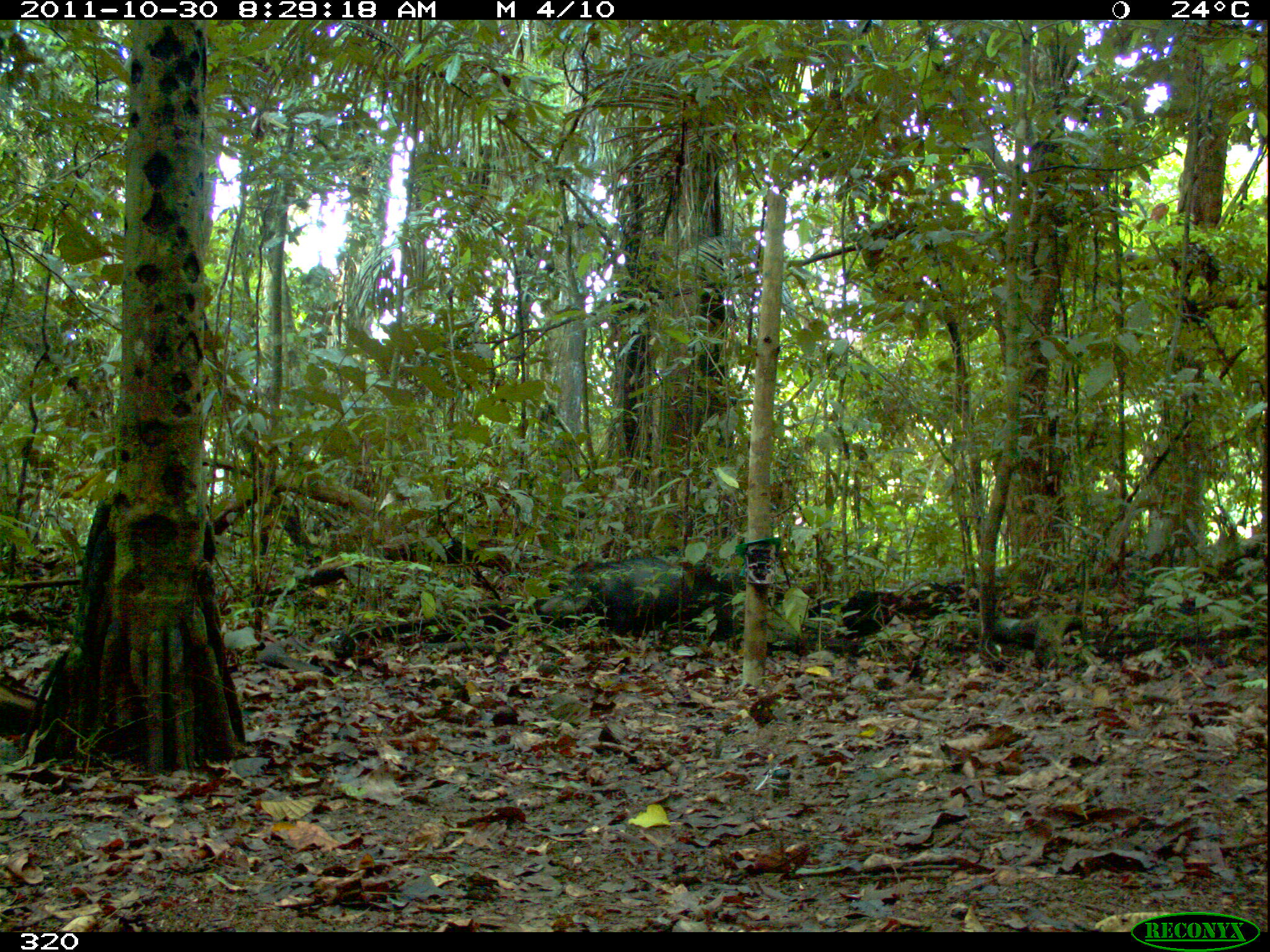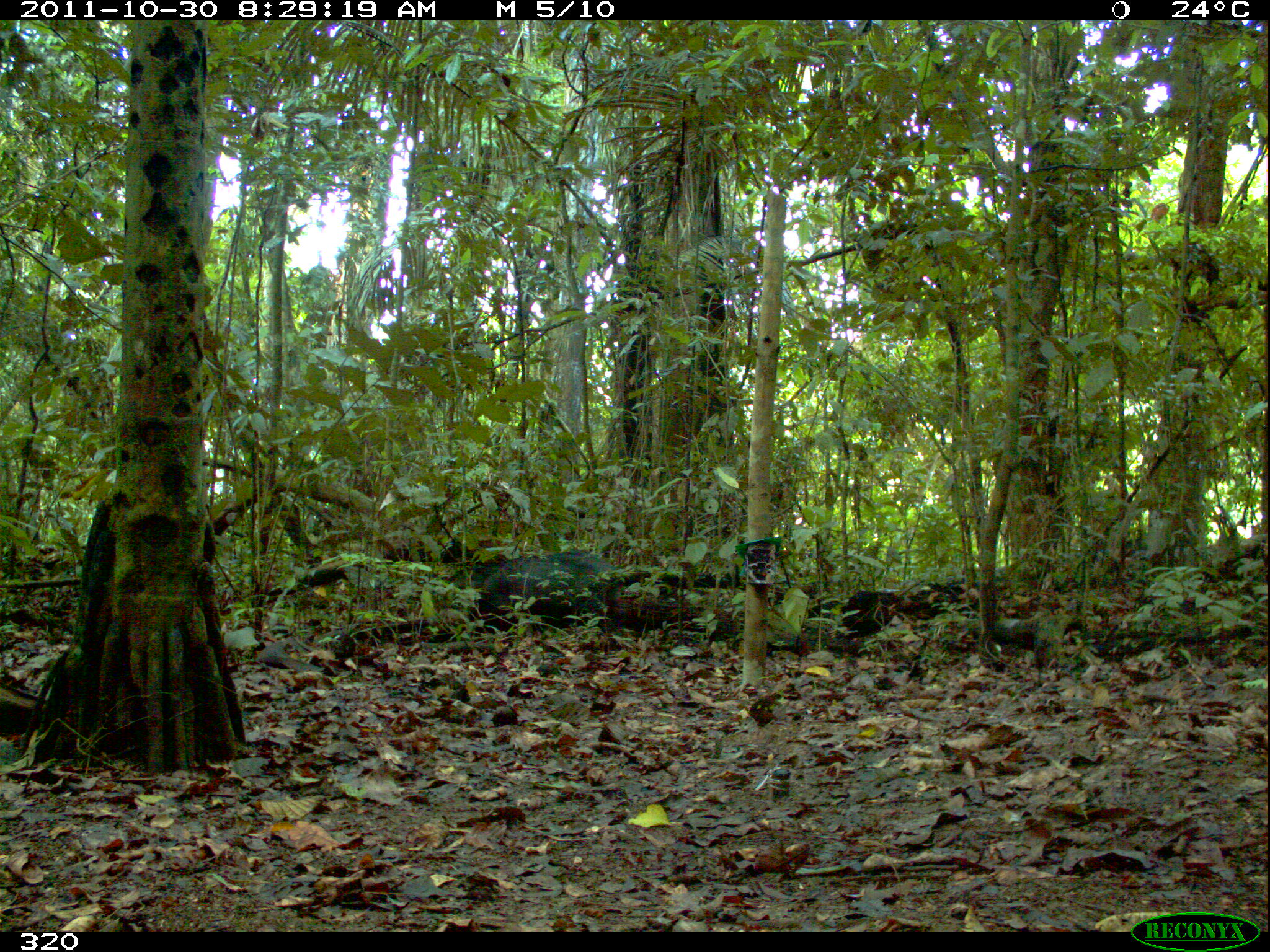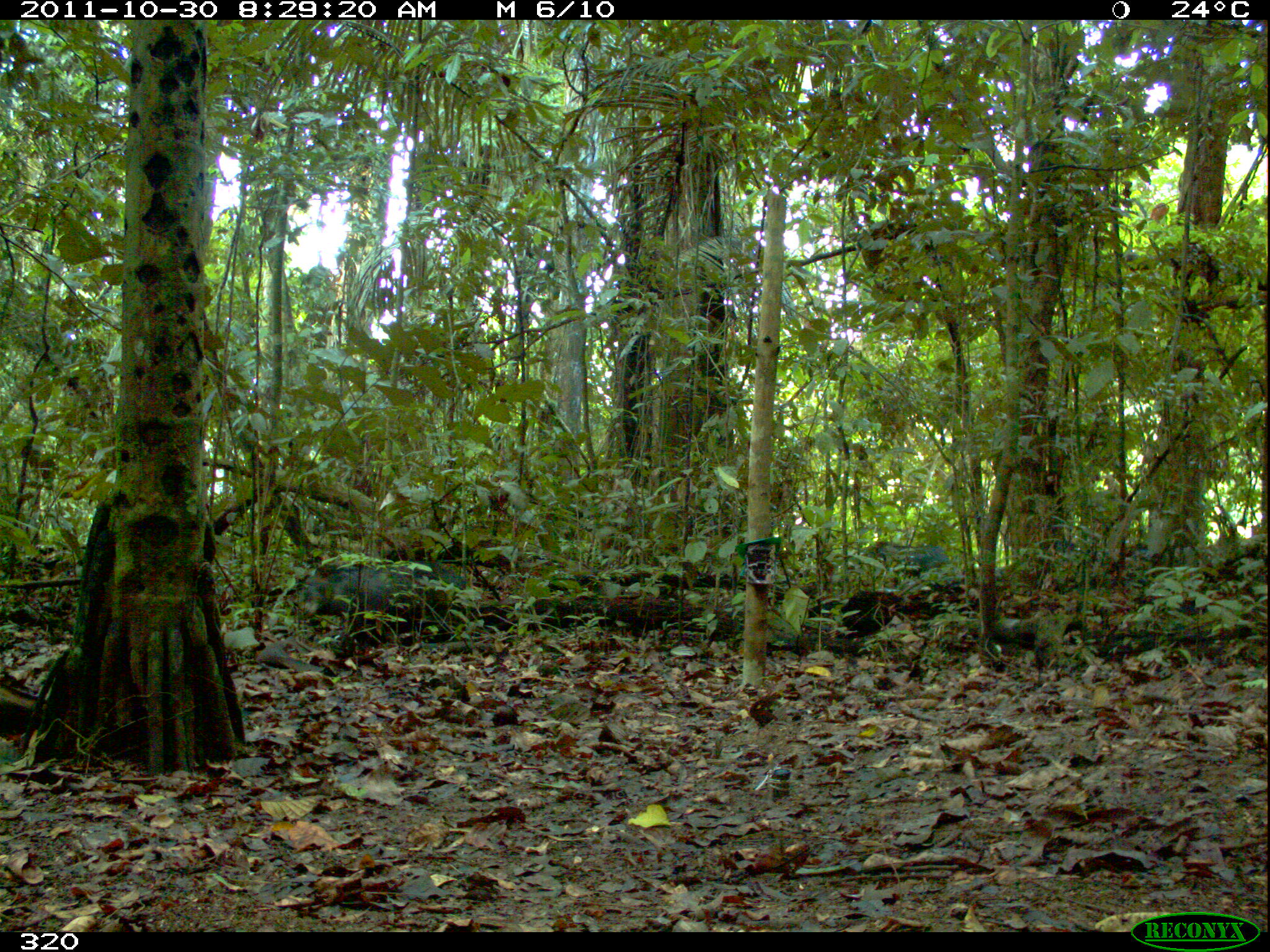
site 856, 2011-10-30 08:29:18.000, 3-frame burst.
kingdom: Animalia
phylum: Chordata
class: Mammalia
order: Artiodactyla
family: Tayassuidae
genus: Tayassu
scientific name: Tayassu pecari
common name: white-lipped peccary